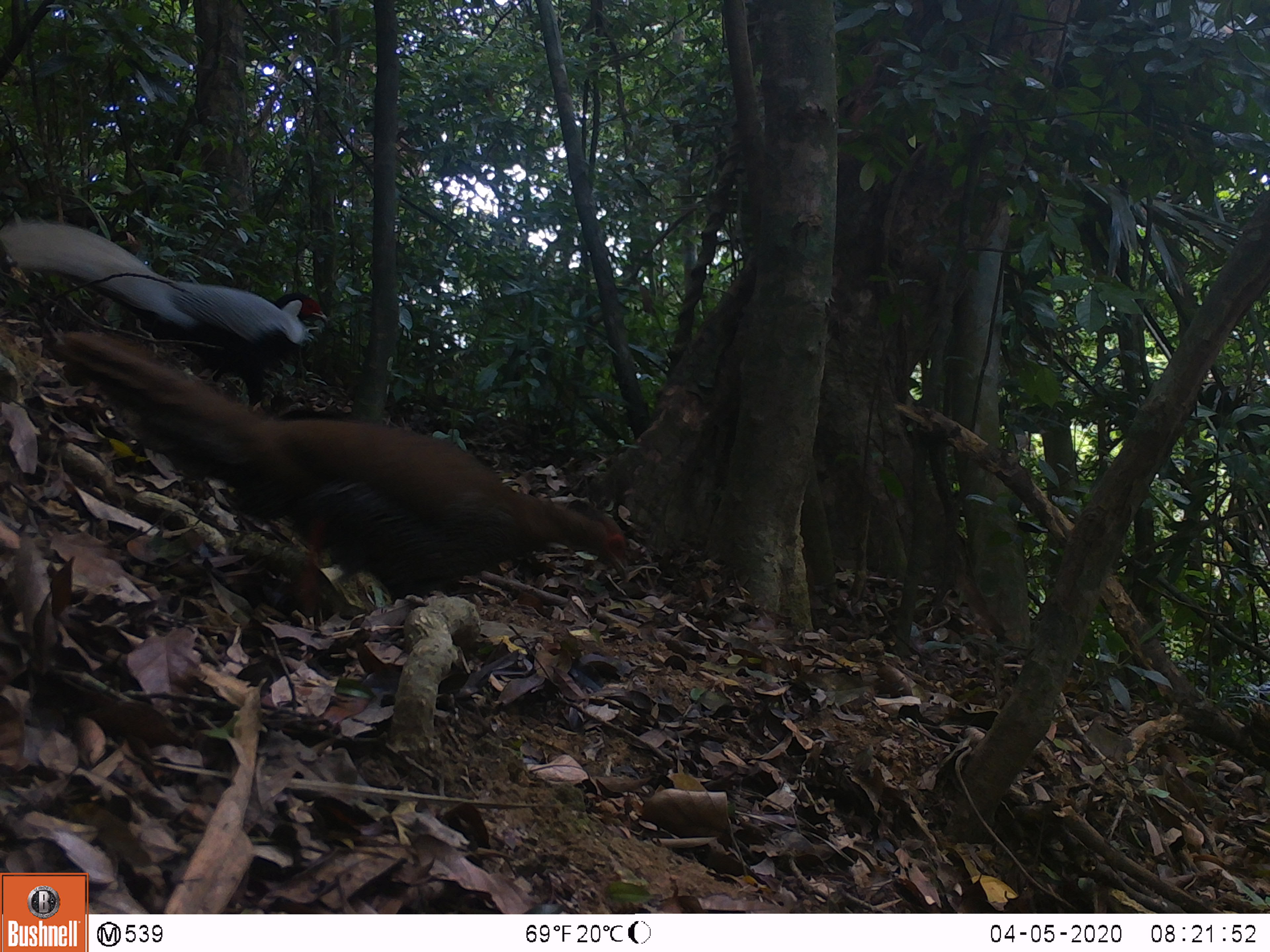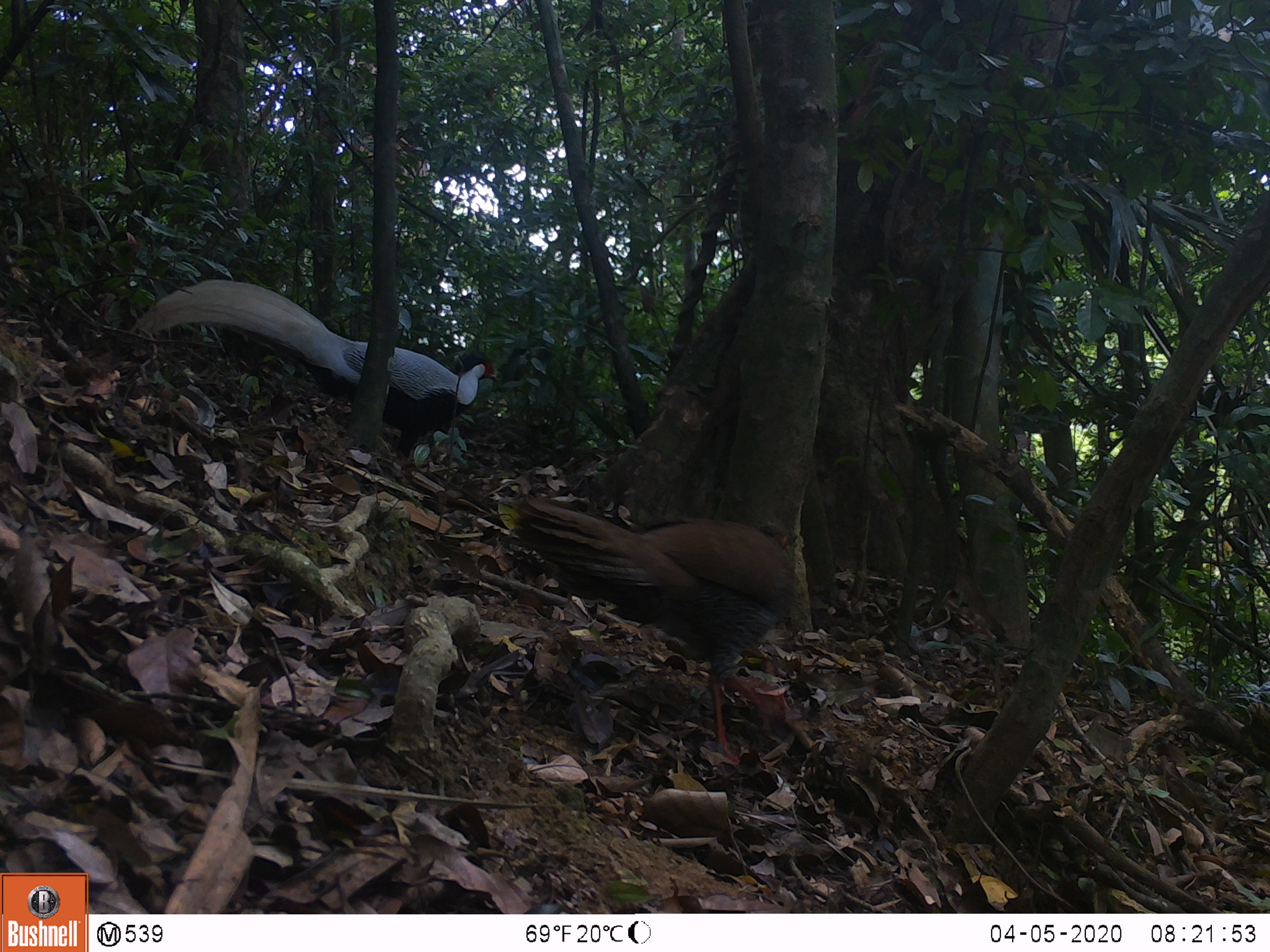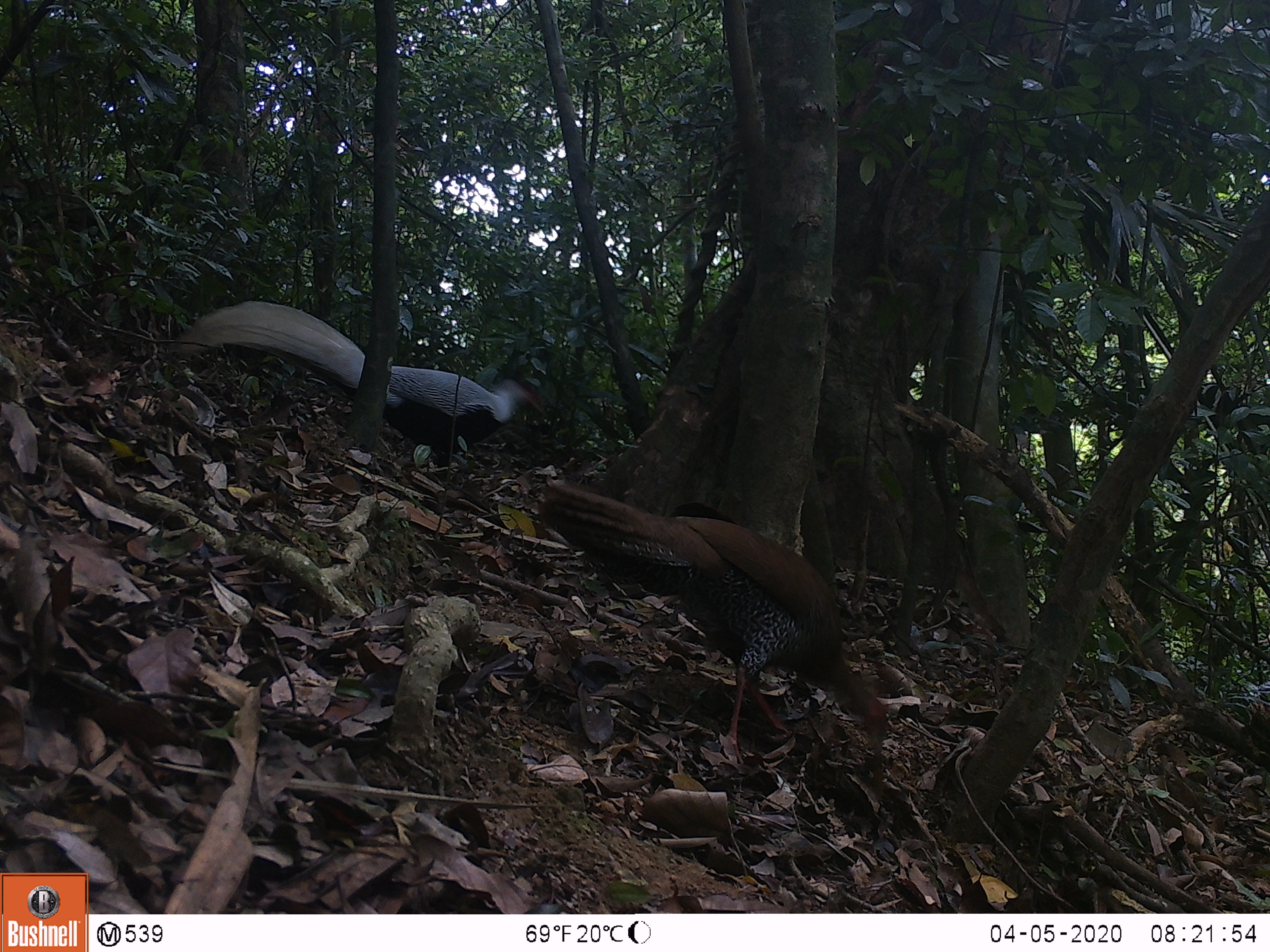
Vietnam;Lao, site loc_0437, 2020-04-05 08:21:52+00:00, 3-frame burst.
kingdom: Animalia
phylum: Chordata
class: Aves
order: Galliformes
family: Phasianidae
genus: Lophura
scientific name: Lophura nycthemera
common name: silver pheasant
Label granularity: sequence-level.